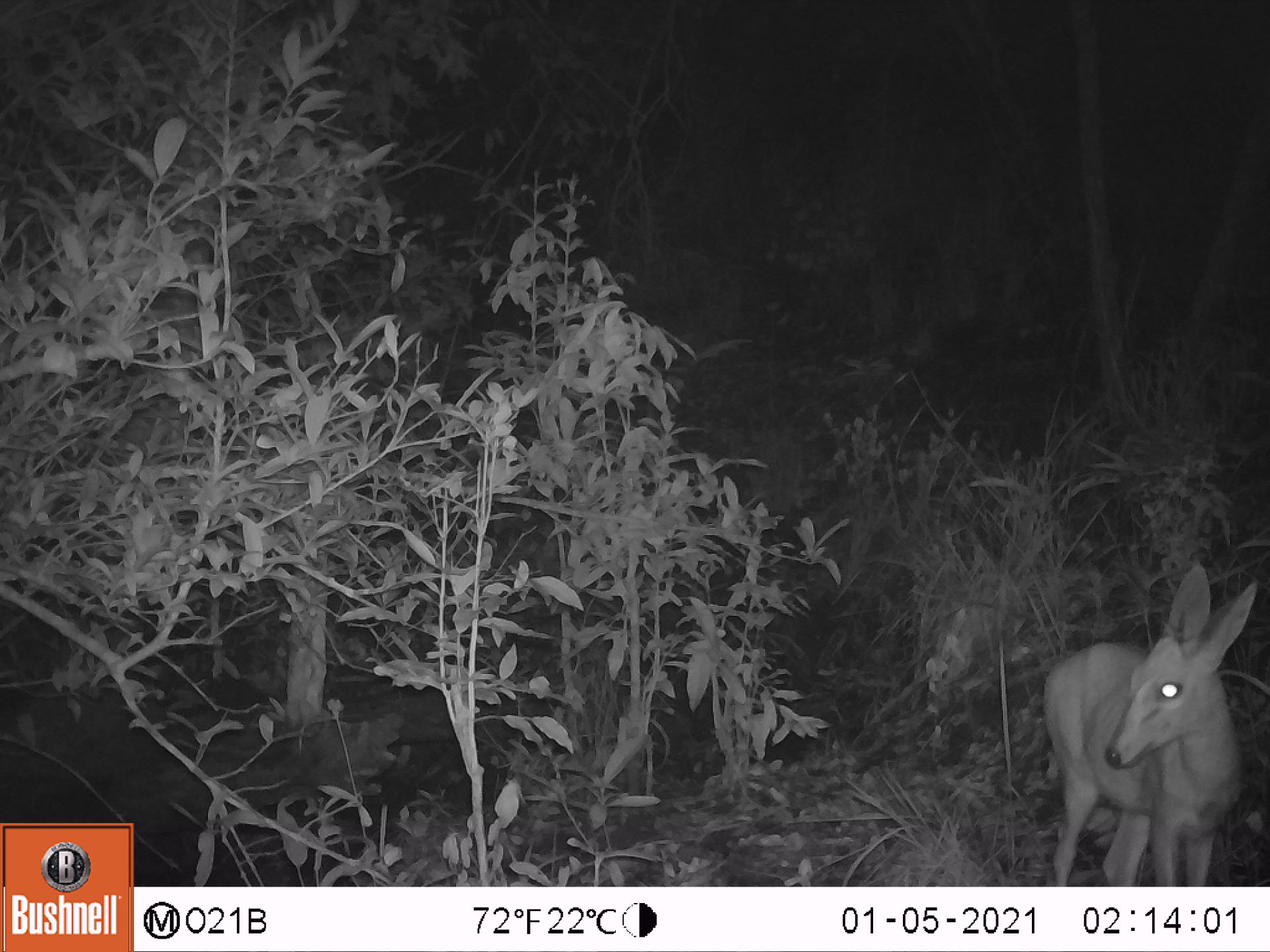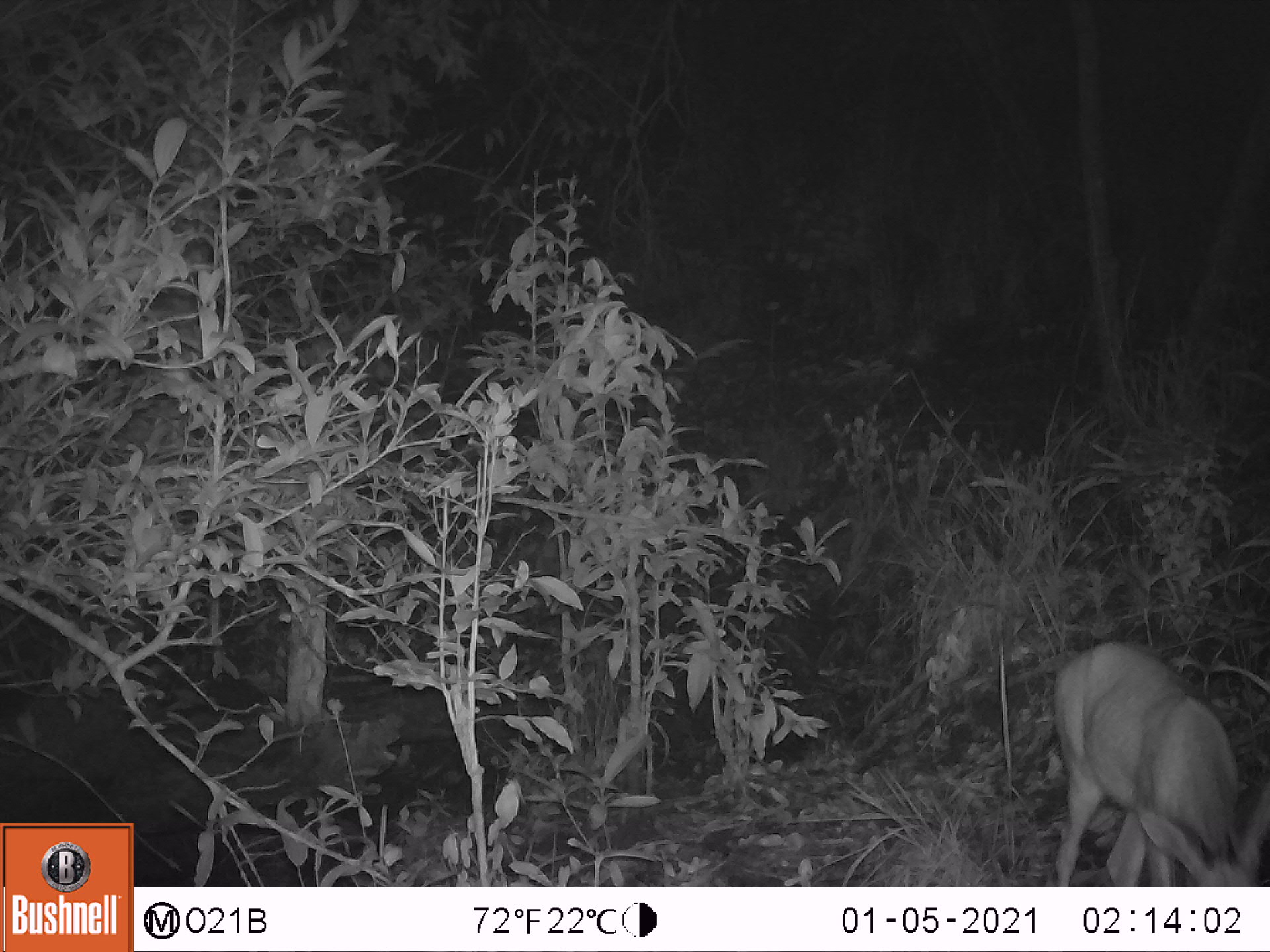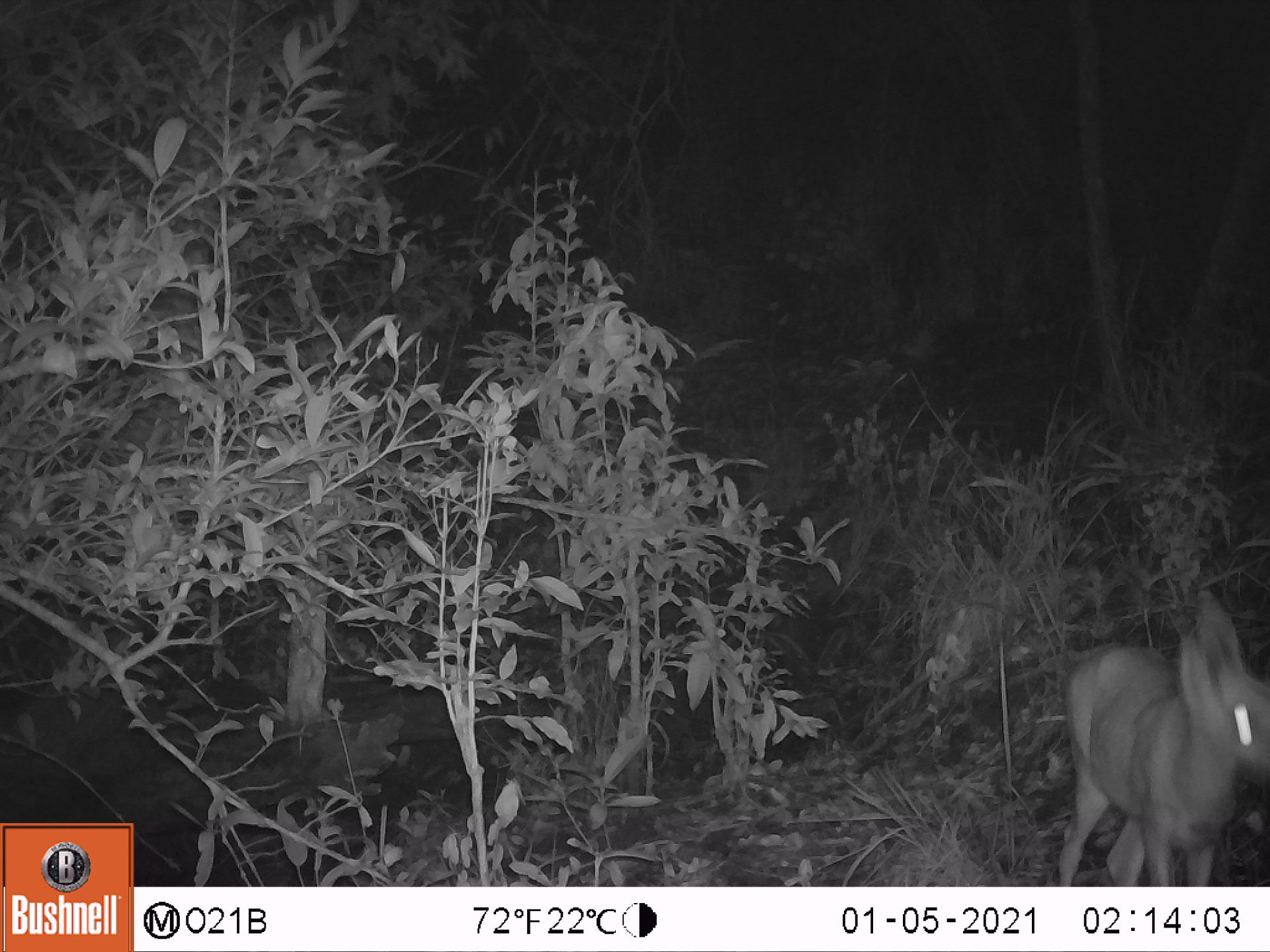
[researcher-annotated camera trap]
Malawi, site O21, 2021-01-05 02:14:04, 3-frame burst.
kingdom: Animalia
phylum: Chordata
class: Mammalia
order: Artiodactyla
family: Bovidae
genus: Sylvicapra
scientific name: Sylvicapra grimmia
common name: common duiker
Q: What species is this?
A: Common duiker (Sylvicapra grimmia).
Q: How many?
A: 1.